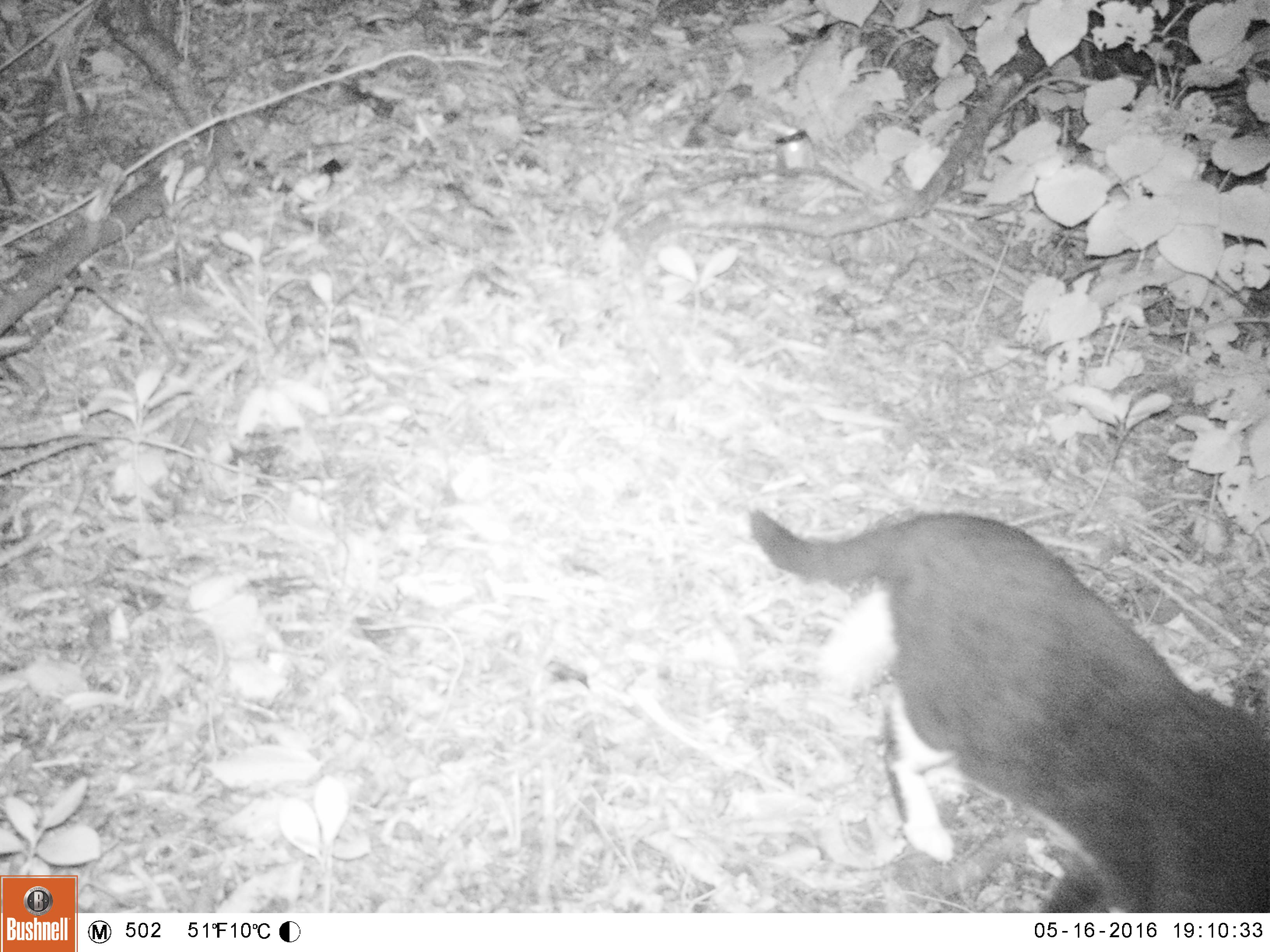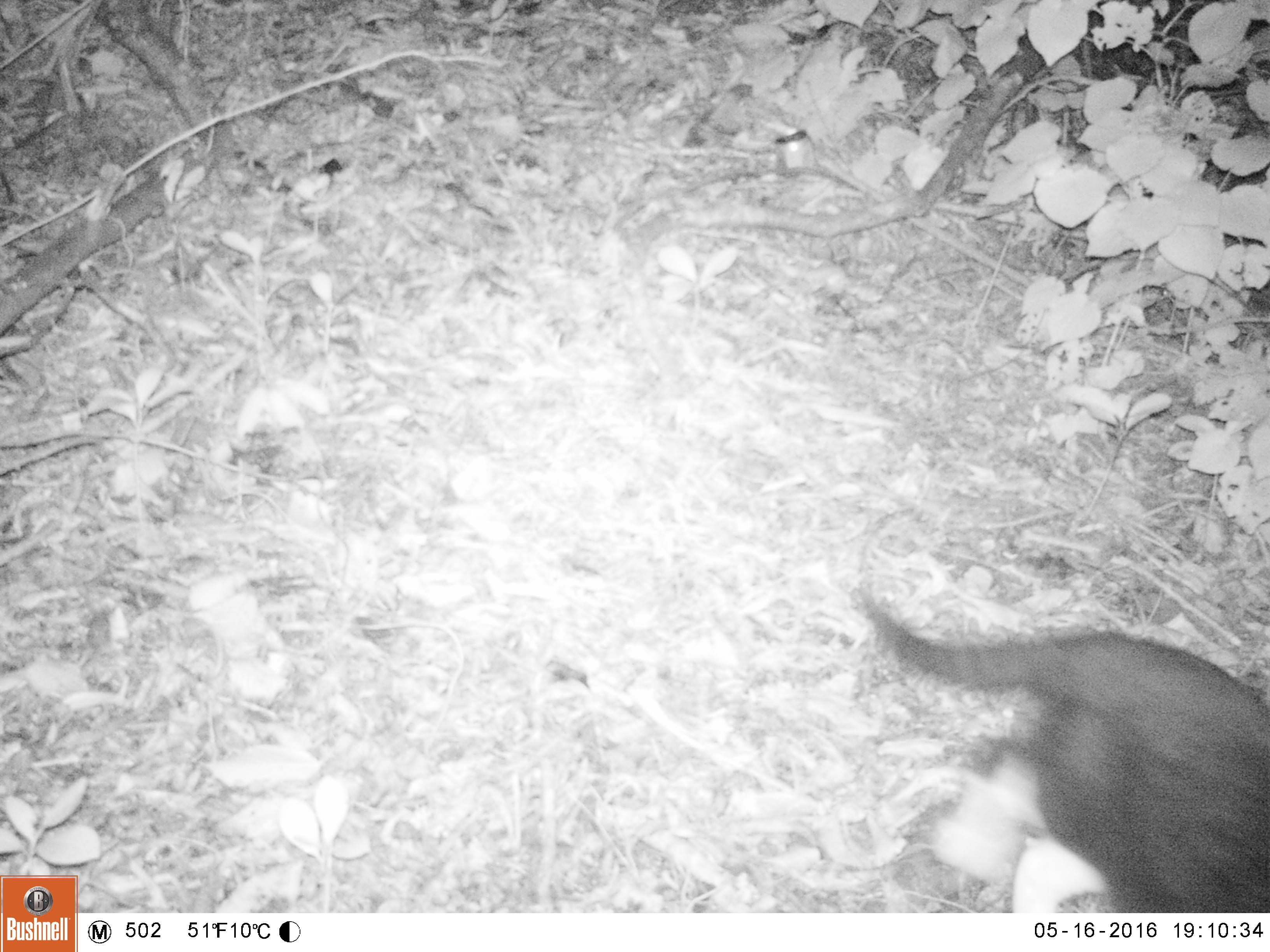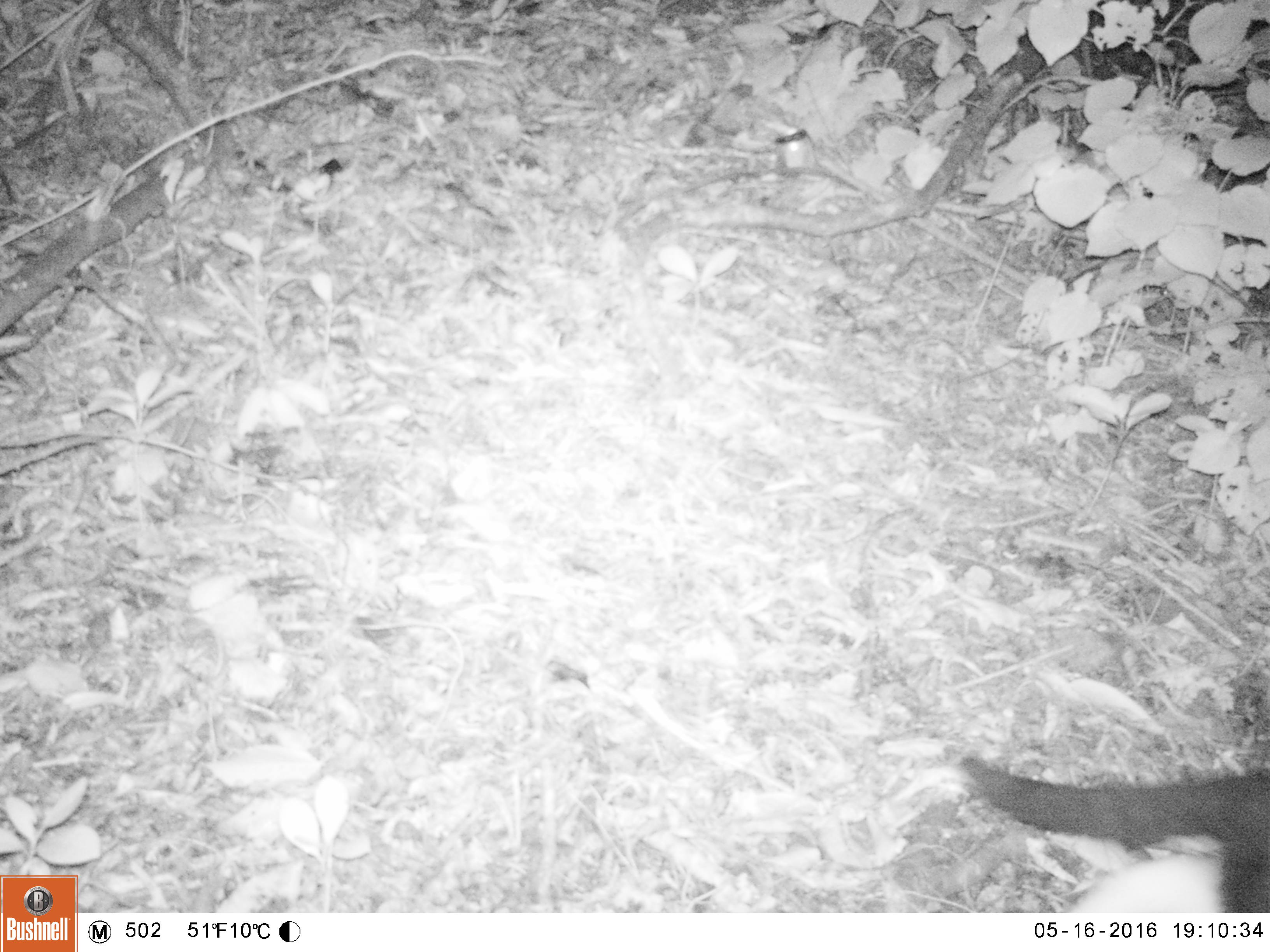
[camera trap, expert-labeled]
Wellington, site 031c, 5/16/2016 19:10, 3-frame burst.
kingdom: Animalia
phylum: Chordata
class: Mammalia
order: Carnivora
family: Felidae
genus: Felis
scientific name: Felis catus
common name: cat